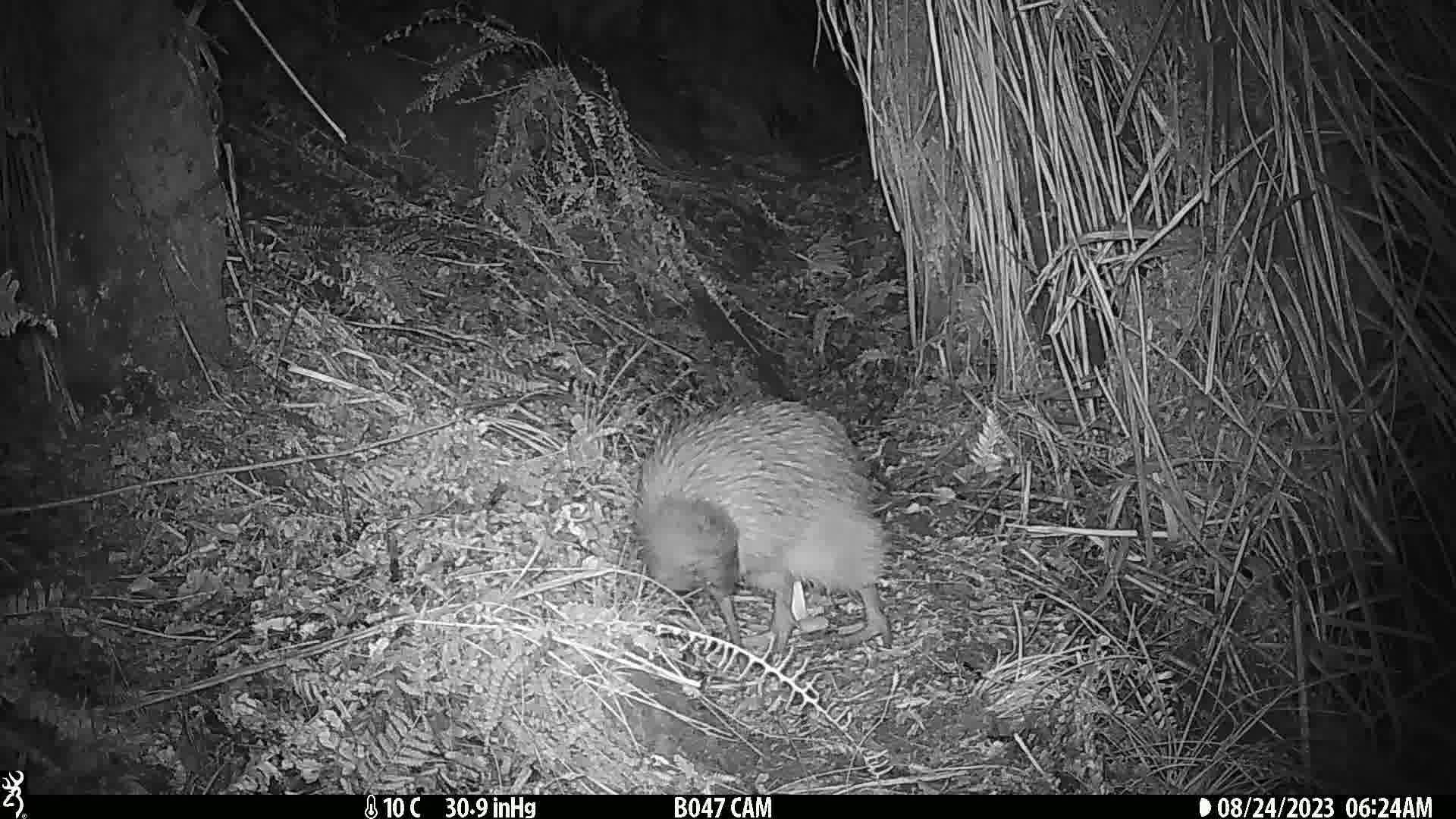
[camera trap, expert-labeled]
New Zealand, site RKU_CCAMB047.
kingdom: Animalia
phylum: Chordata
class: Aves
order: Apterygiformes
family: Apterygidae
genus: Apteryx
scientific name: Apteryx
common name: kiwi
Kiwi (Apteryx).